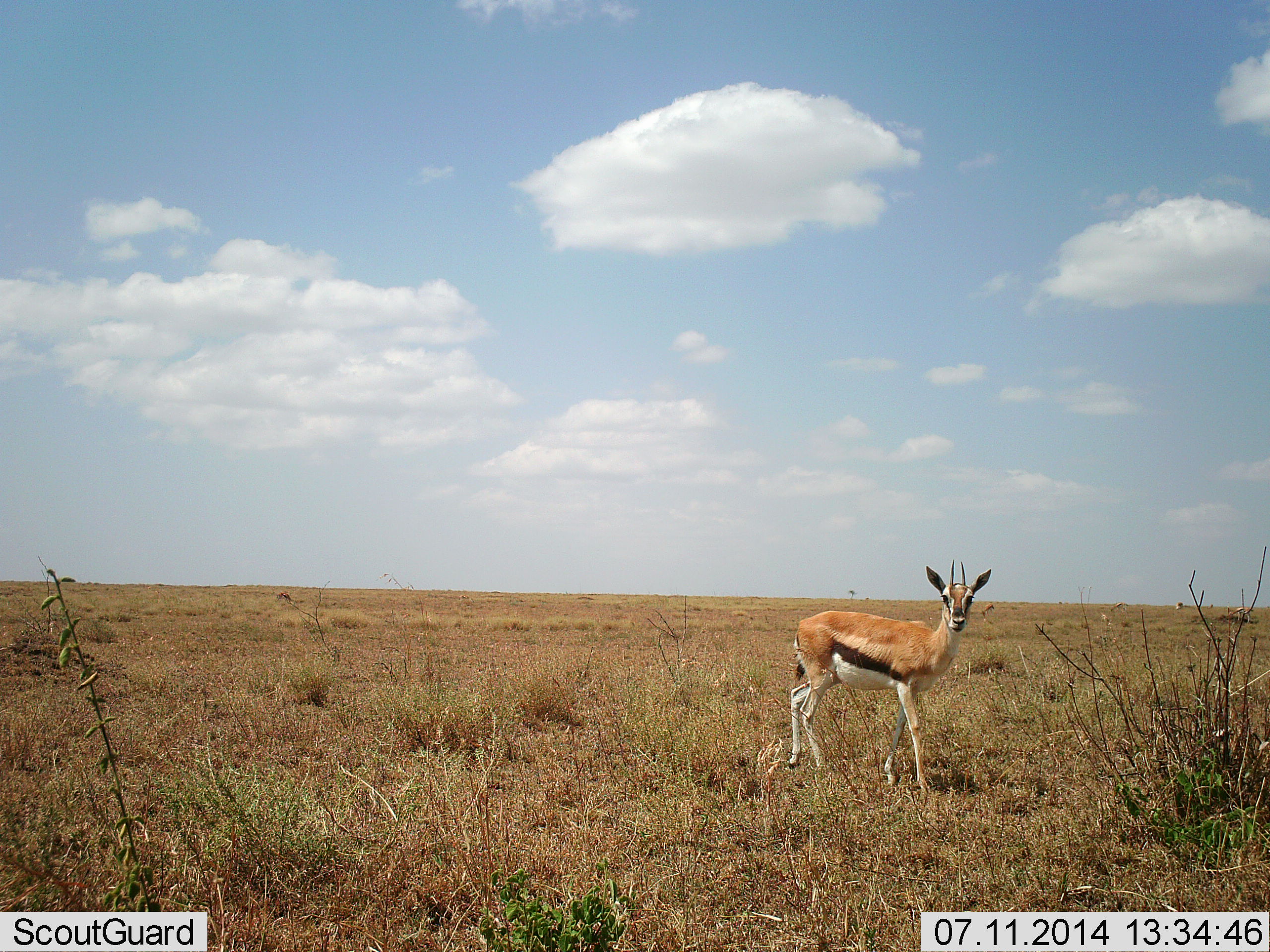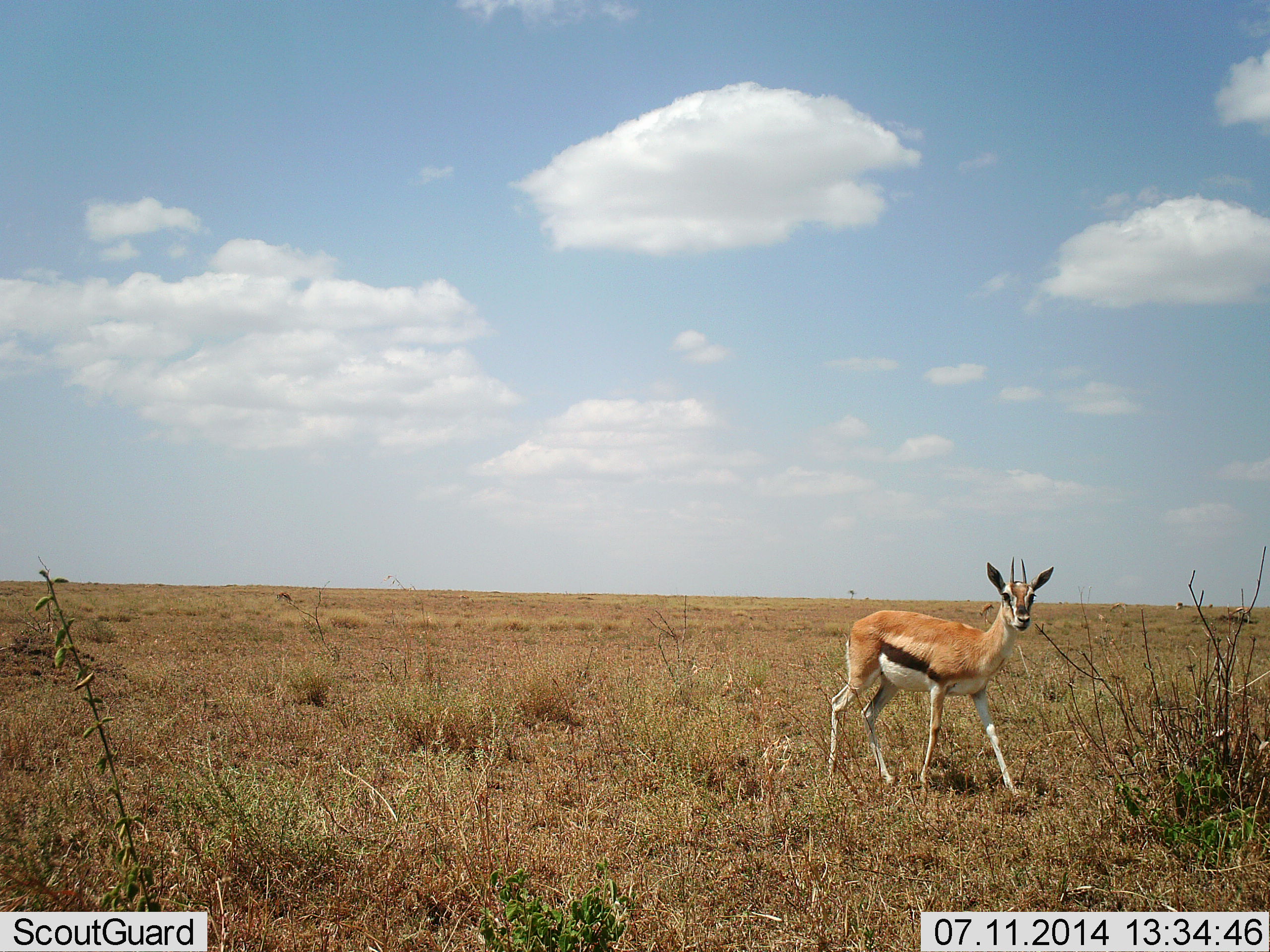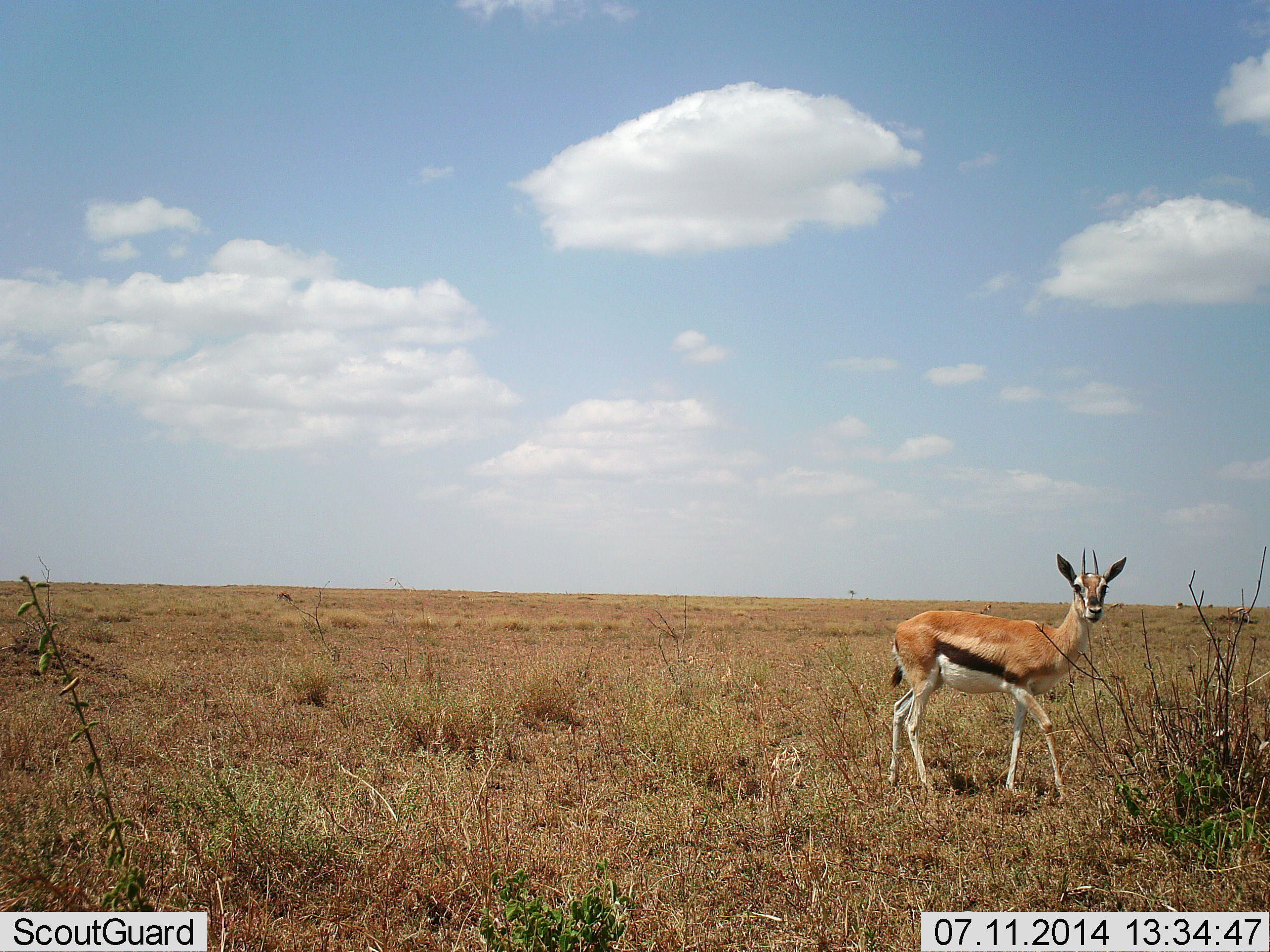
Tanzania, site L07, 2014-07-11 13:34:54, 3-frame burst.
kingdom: Animalia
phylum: Chordata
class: Mammalia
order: Artiodactyla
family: Bovidae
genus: Eudorcas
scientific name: Eudorcas thomsonii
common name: thomson's gazelle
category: gazellethomsons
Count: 1.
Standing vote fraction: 10%.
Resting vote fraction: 0%.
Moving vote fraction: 90%.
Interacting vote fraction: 0%.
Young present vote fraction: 0%.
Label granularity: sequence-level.